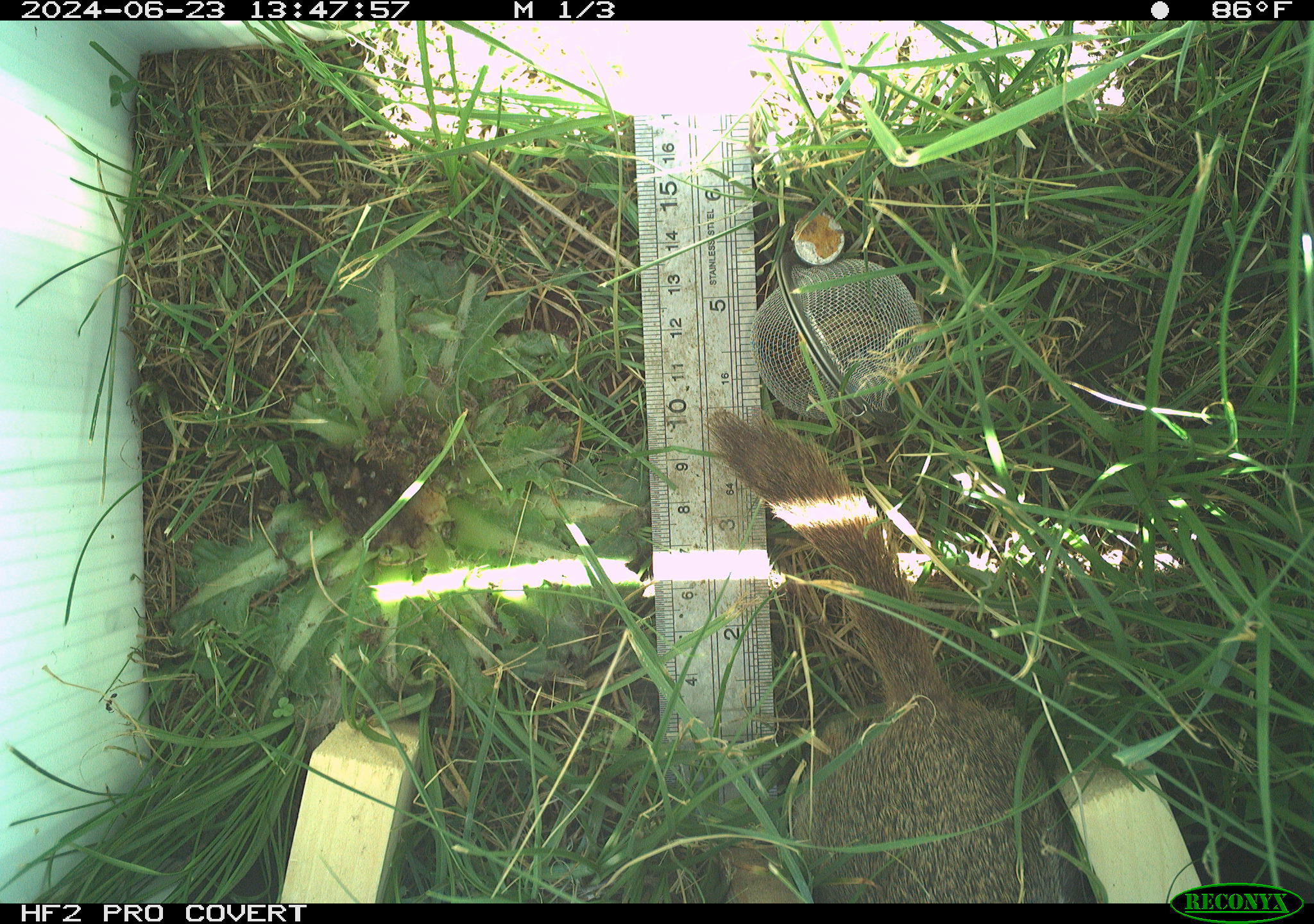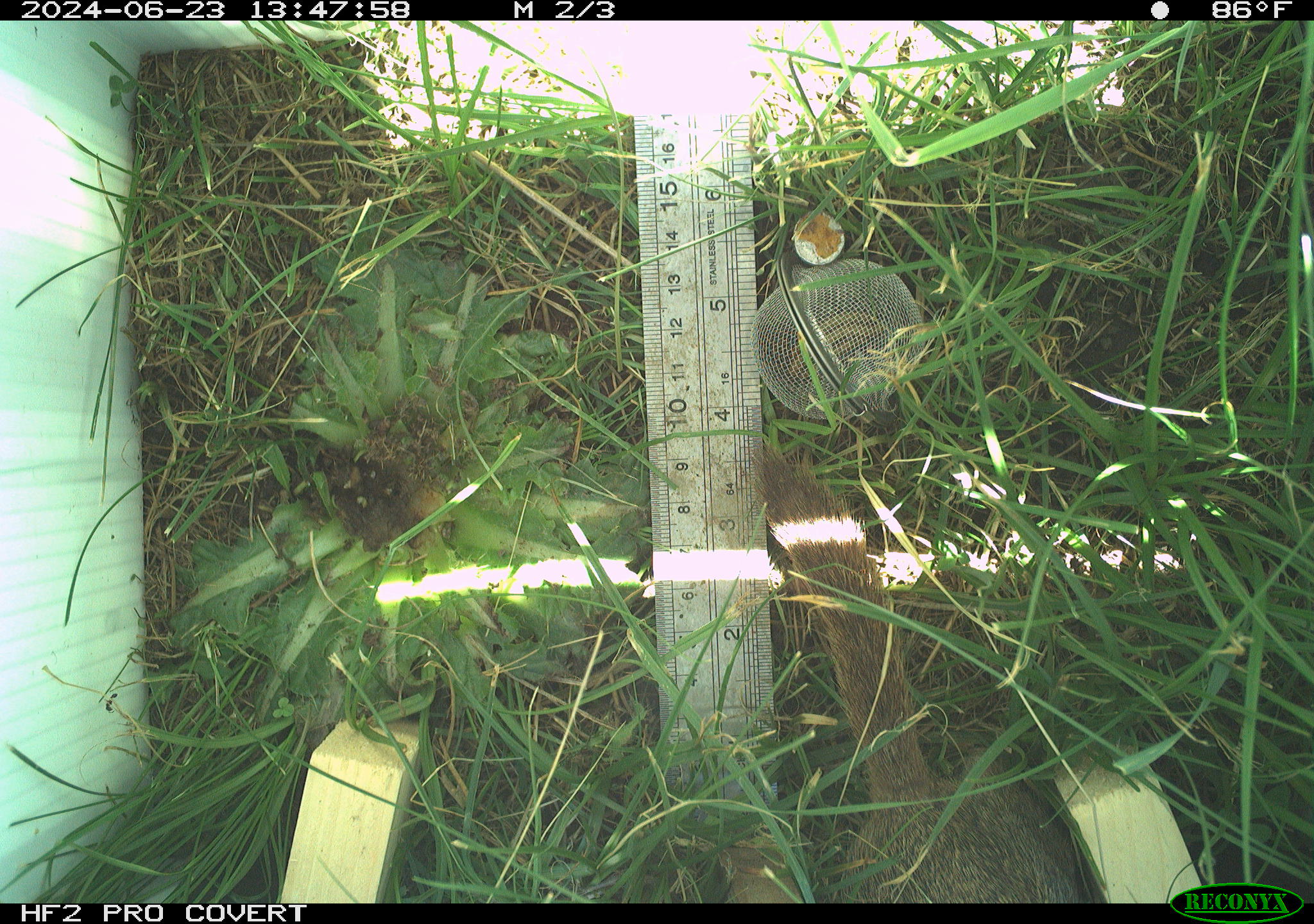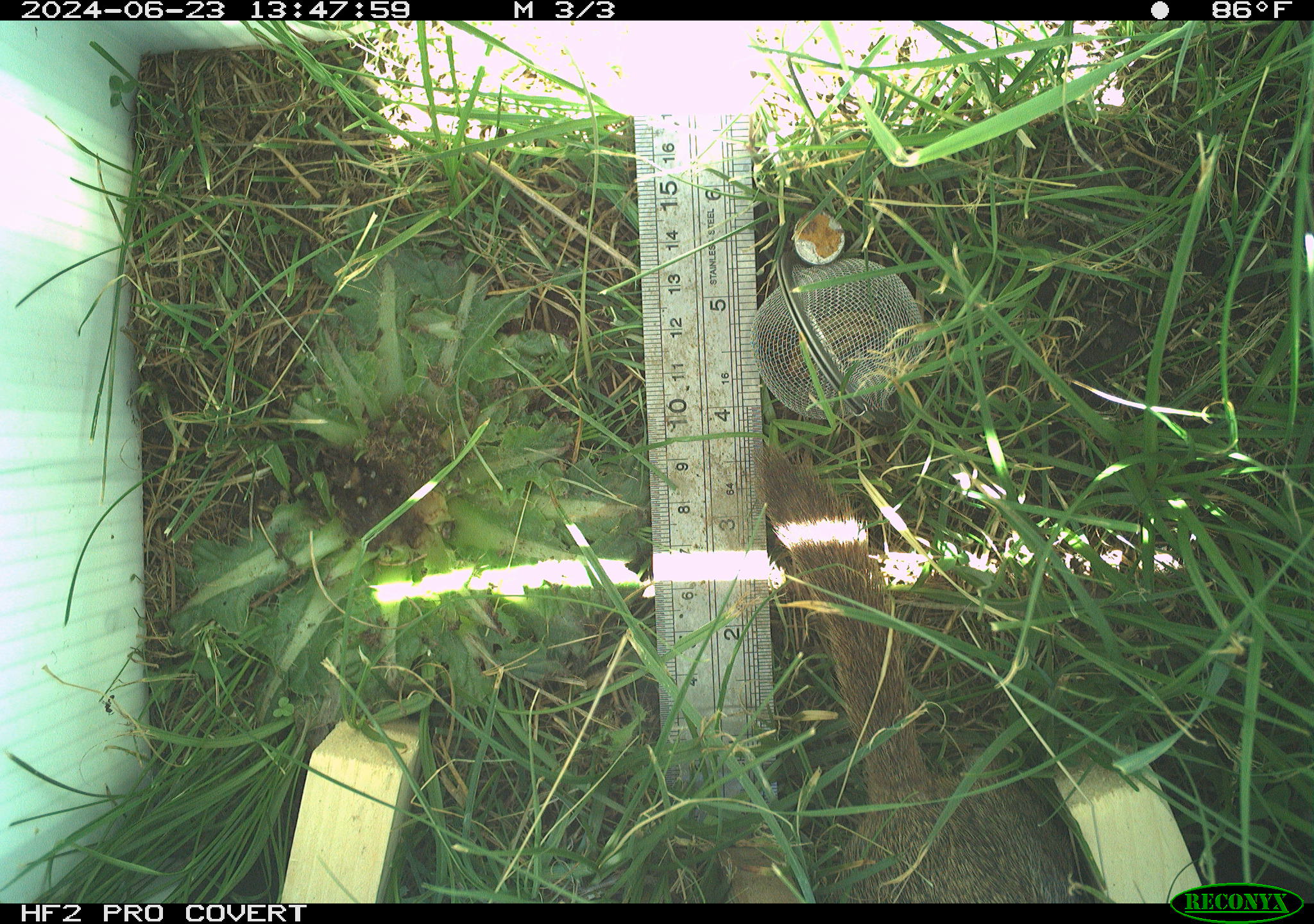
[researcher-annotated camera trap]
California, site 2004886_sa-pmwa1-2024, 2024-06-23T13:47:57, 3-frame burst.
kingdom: Animalia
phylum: Chordata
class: Mammalia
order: Rodentia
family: Sciuridae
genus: Urocitellus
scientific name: Urocitellus beldingi beldingi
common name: belding's ground squirrel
Belding's ground squirrel (Urocitellus beldingi beldingi).